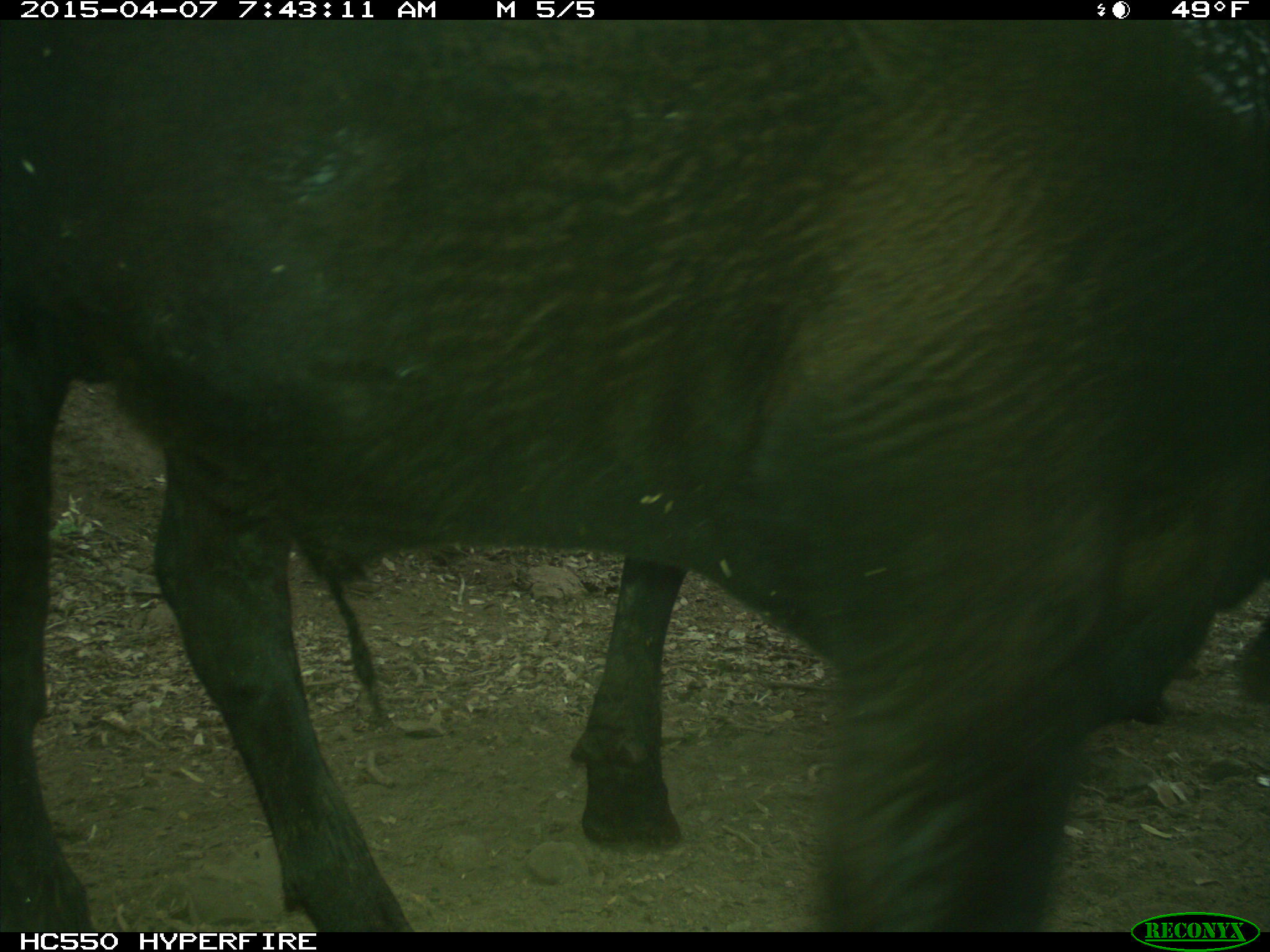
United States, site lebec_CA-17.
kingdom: Animalia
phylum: Chordata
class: Mammalia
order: Artiodactyla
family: Bovidae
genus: Bos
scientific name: Bos taurus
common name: domestic cow